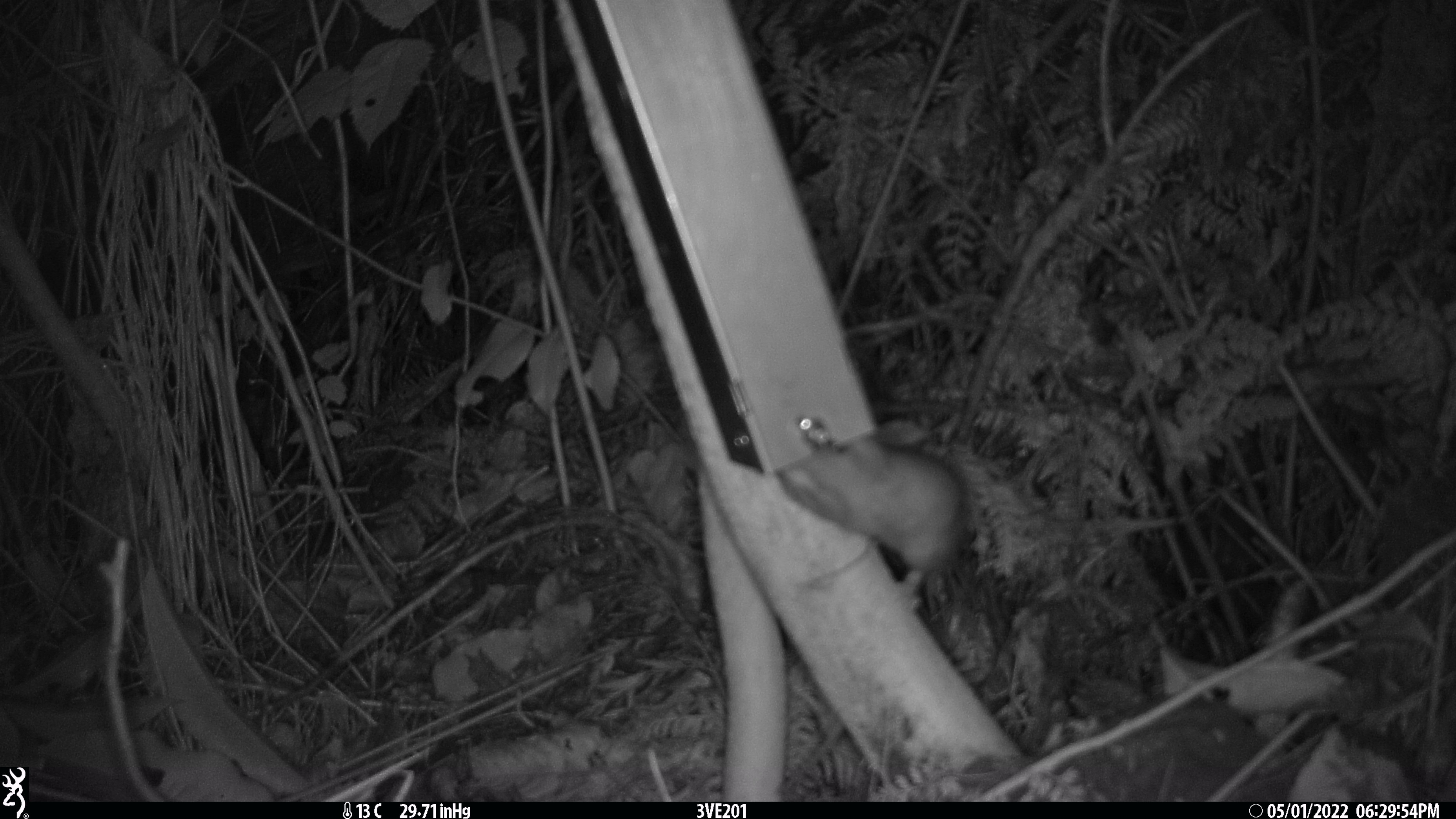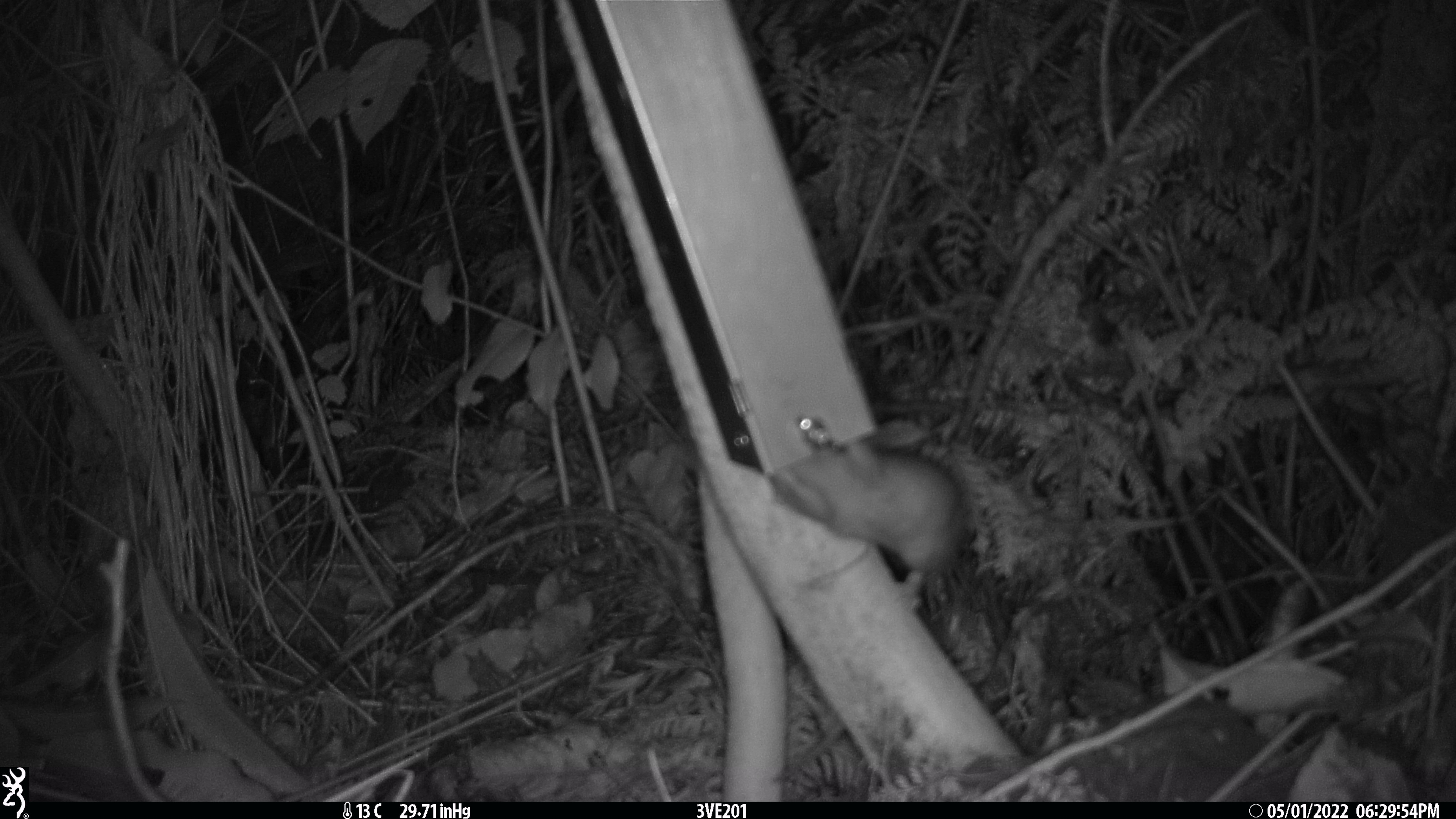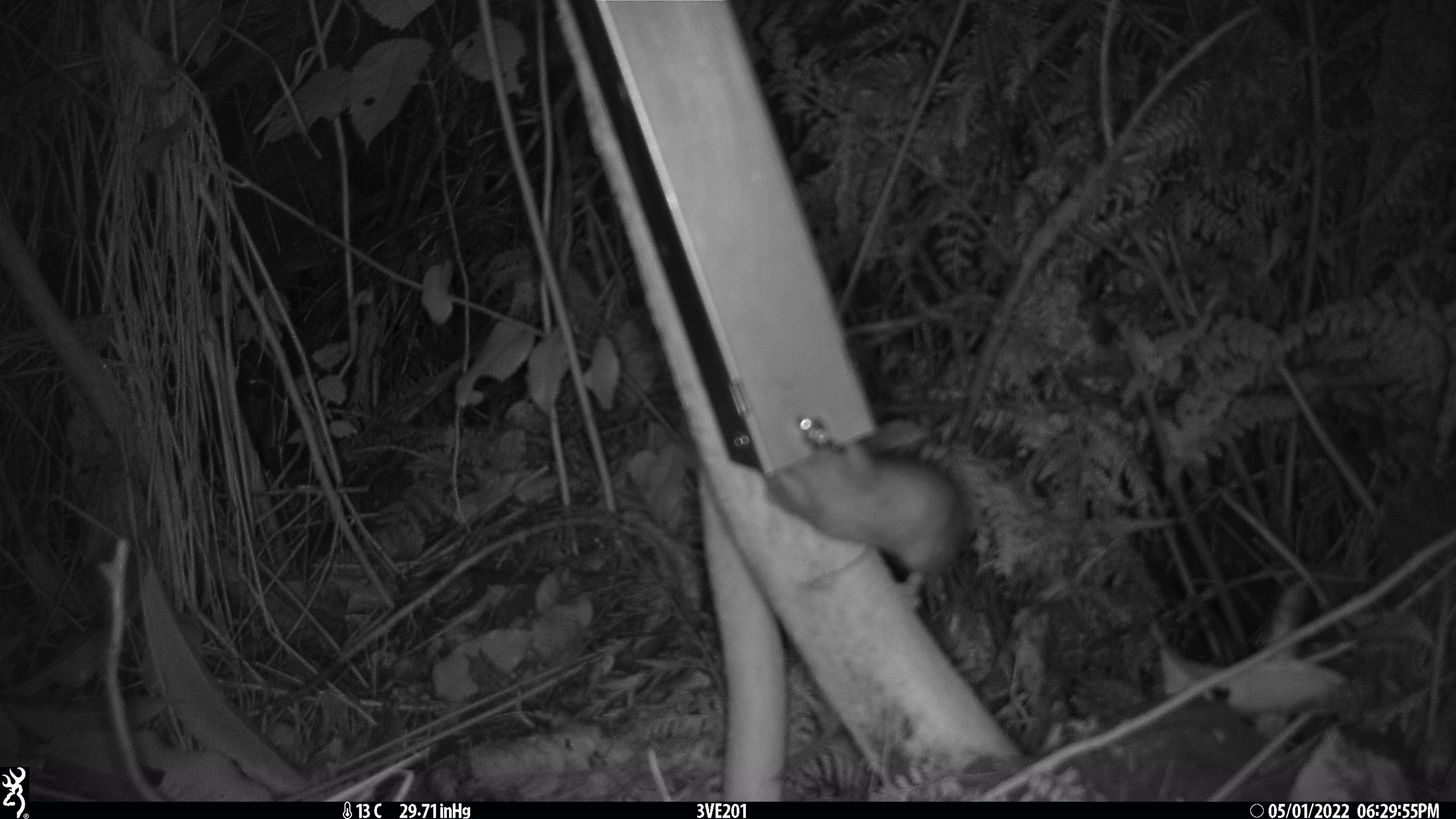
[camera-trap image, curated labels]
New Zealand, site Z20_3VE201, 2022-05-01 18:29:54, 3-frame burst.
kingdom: Animalia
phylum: Chordata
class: Mammalia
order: Rodentia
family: Muridae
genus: Rattus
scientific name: Rattus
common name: rat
Rat (Rattus).